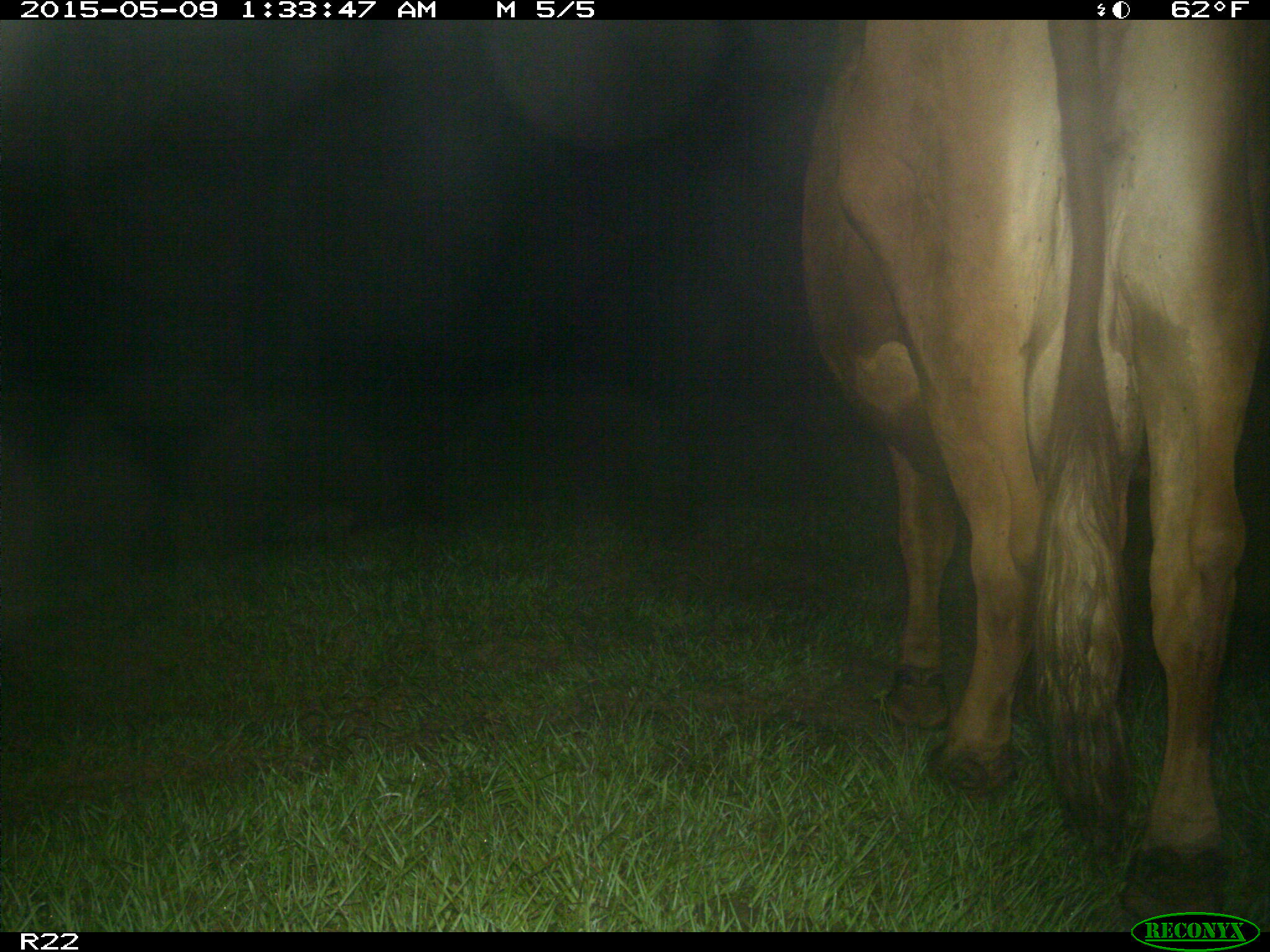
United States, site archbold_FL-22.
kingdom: Animalia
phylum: Chordata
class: Mammalia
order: Artiodactyla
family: Bovidae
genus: Bos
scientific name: Bos taurus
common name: domestic cow